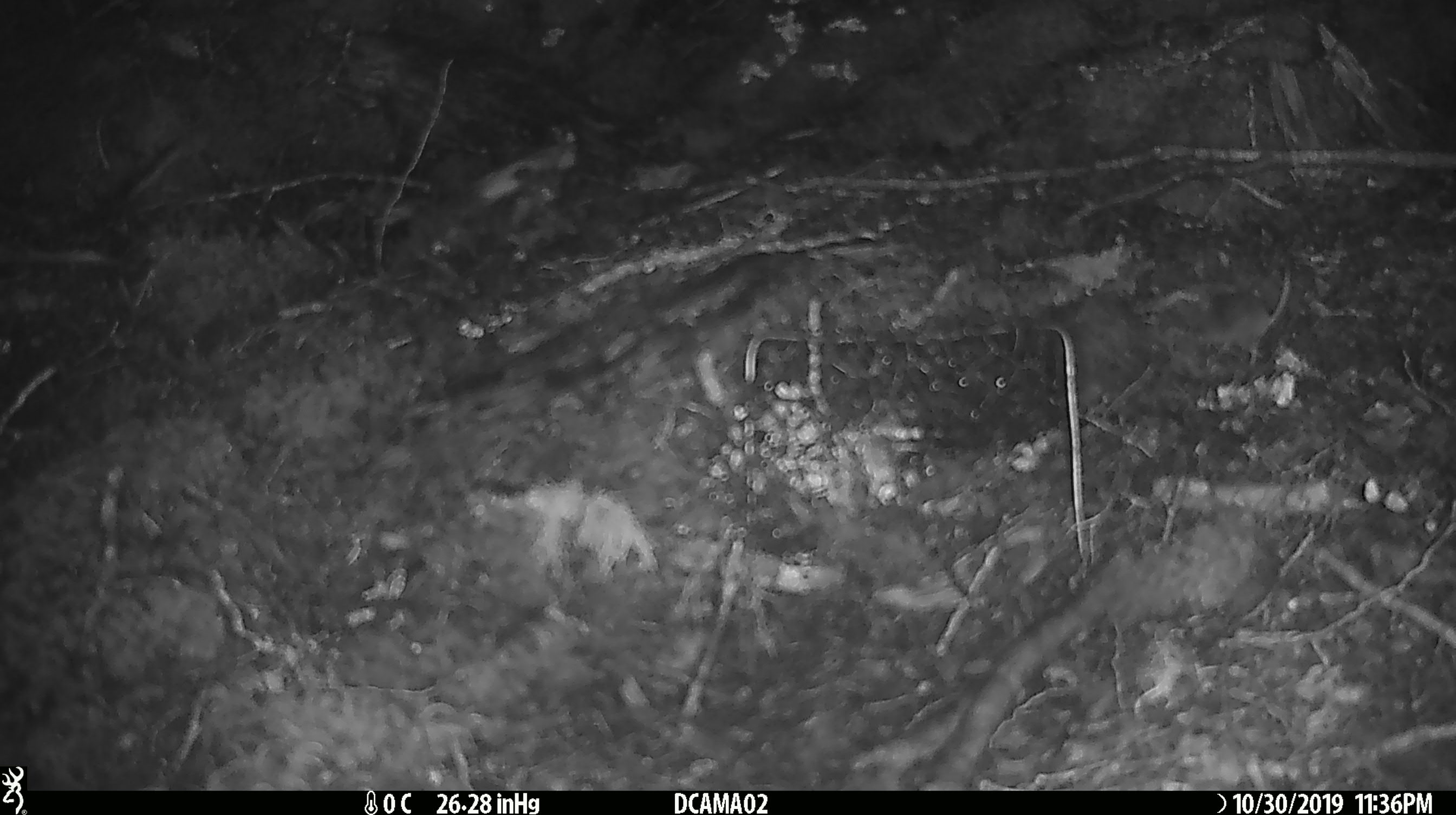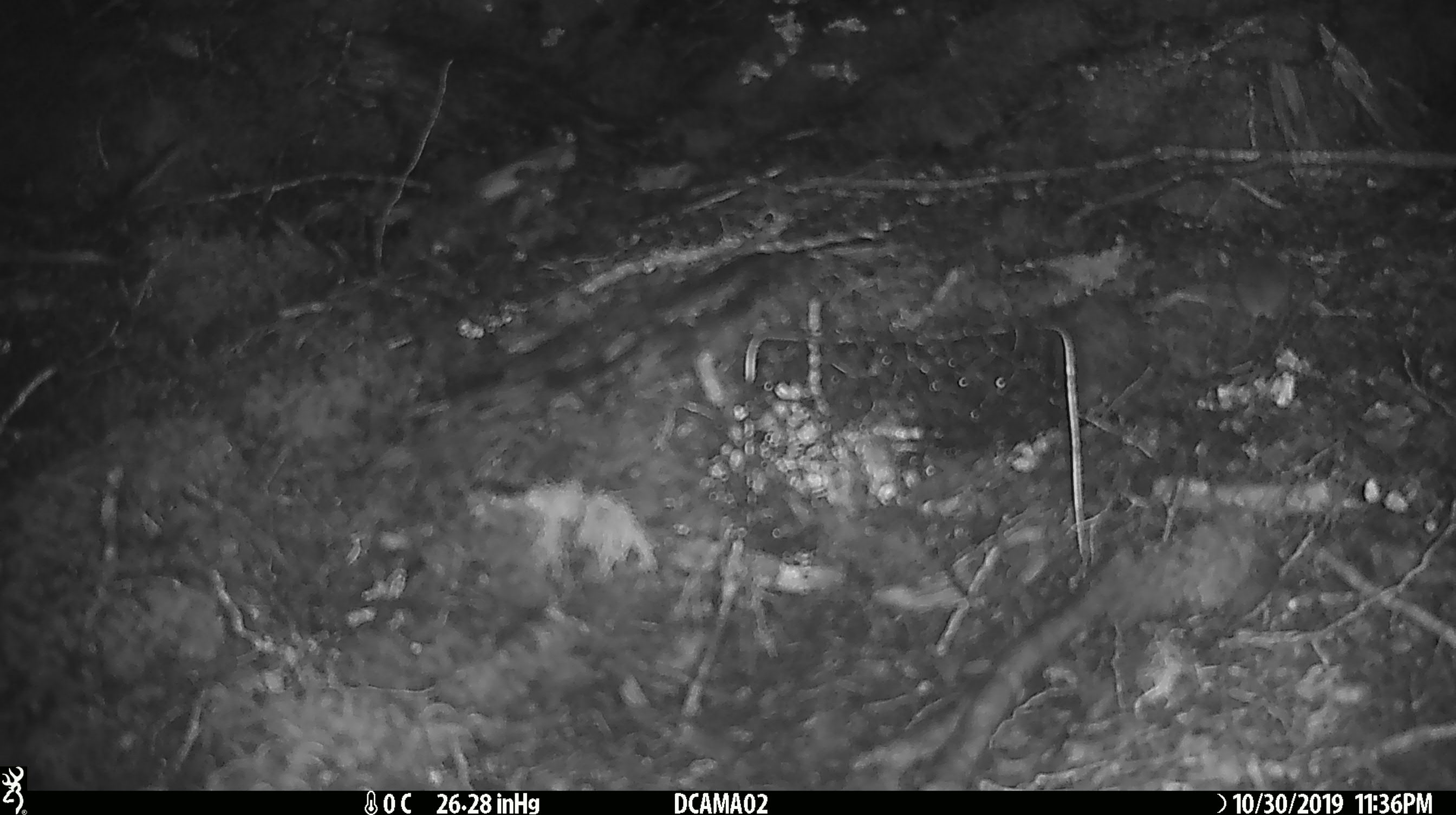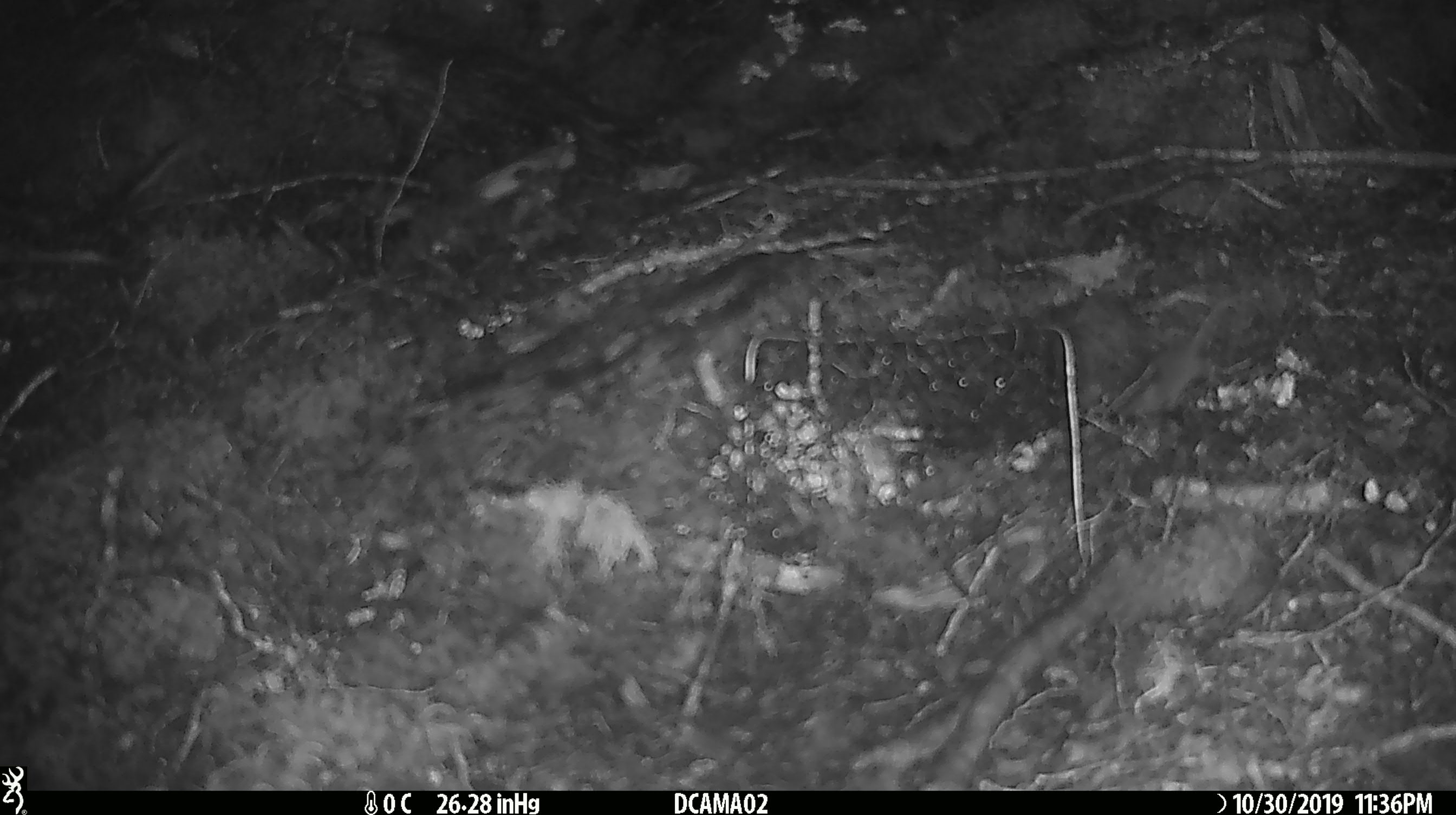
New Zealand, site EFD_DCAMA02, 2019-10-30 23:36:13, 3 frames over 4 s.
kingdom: Animalia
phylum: Chordata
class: Mammalia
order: Rodentia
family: Muridae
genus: Mus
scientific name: Mus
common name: mouse